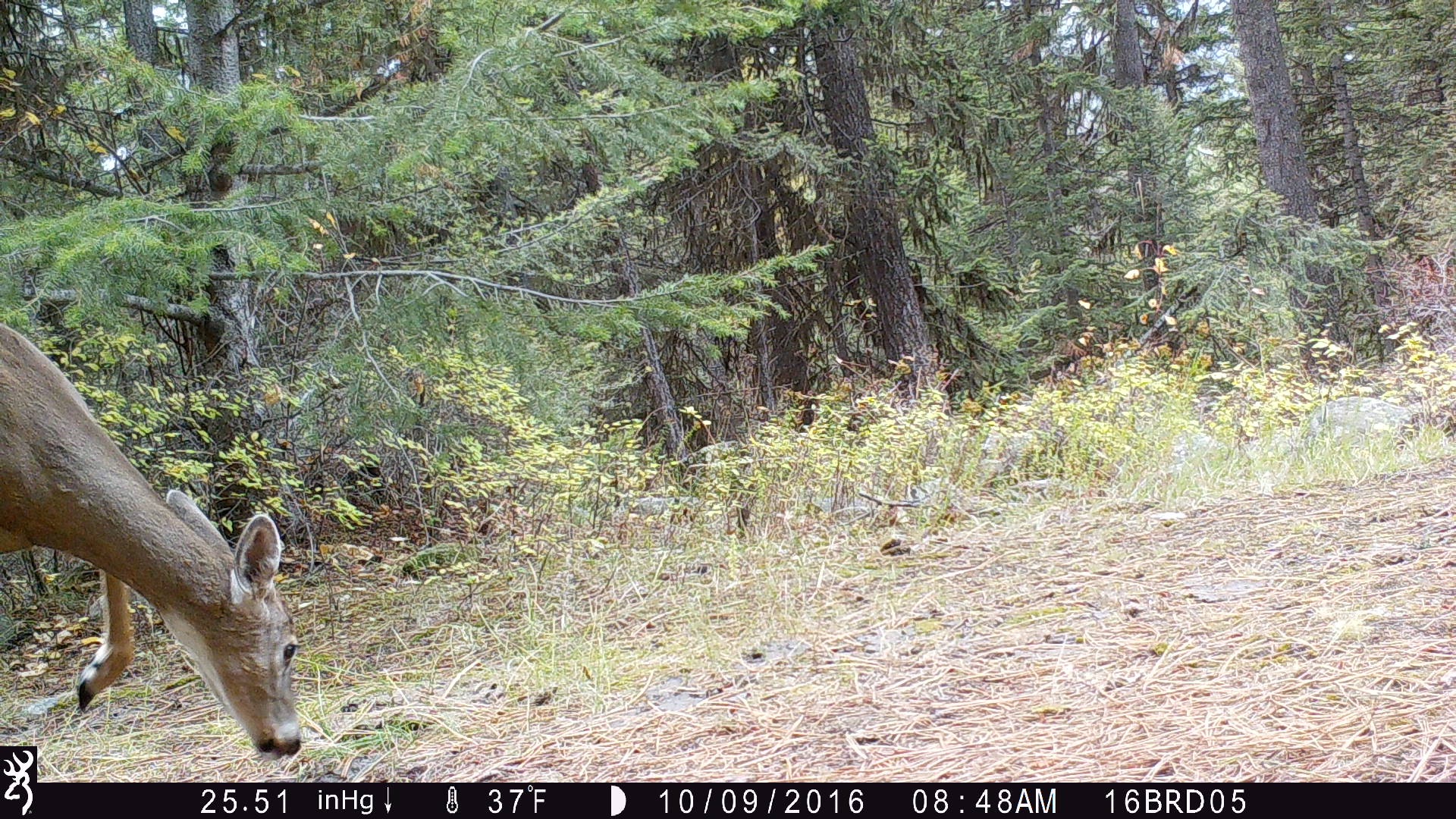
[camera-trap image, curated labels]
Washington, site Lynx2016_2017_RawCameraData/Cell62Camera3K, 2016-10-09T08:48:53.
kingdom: Animalia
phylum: Chordata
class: Mammalia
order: Artiodactyla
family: Cervidae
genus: Odocoileus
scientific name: Odocoileus virginianus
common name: white-tailed deer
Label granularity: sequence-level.